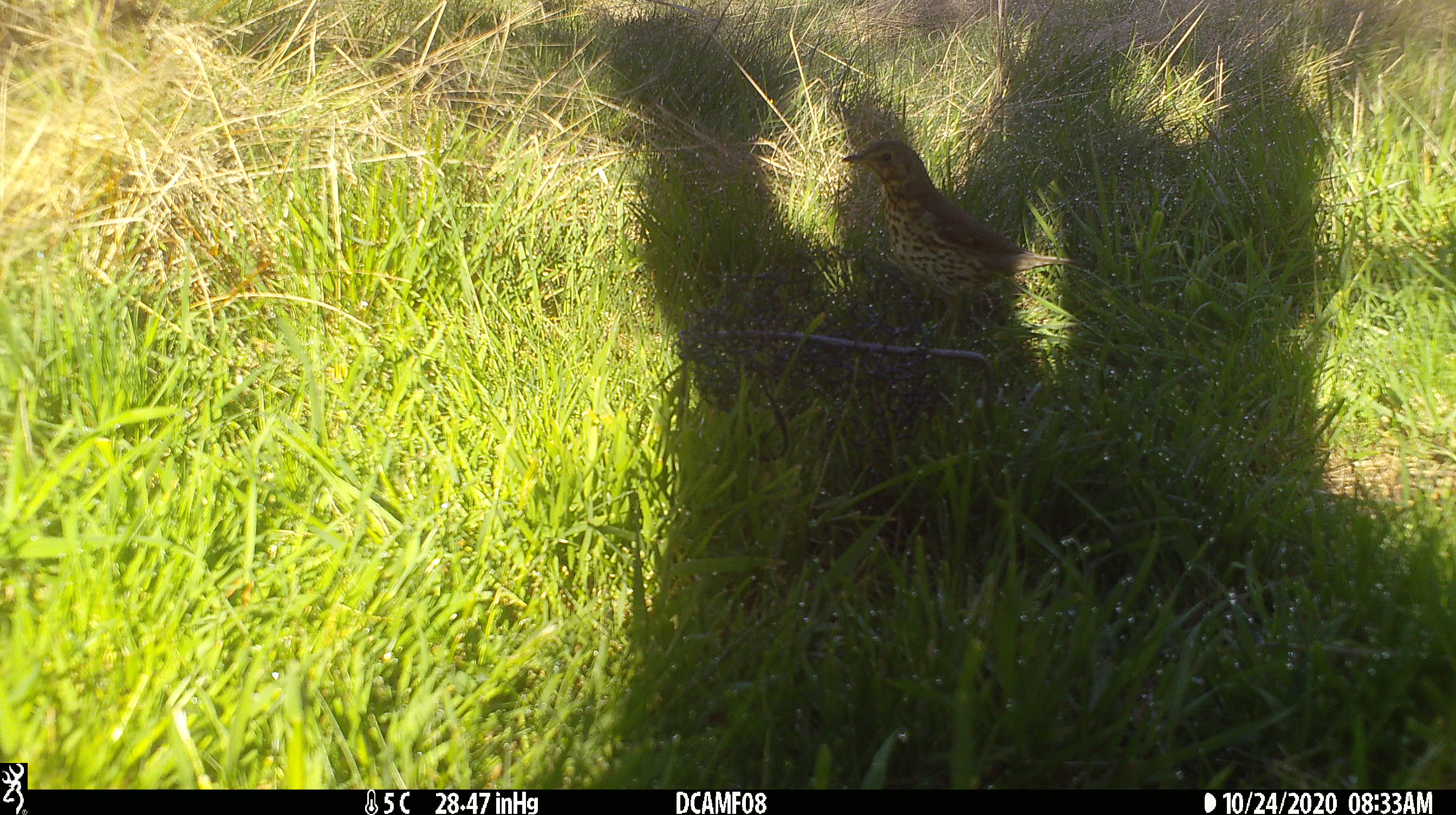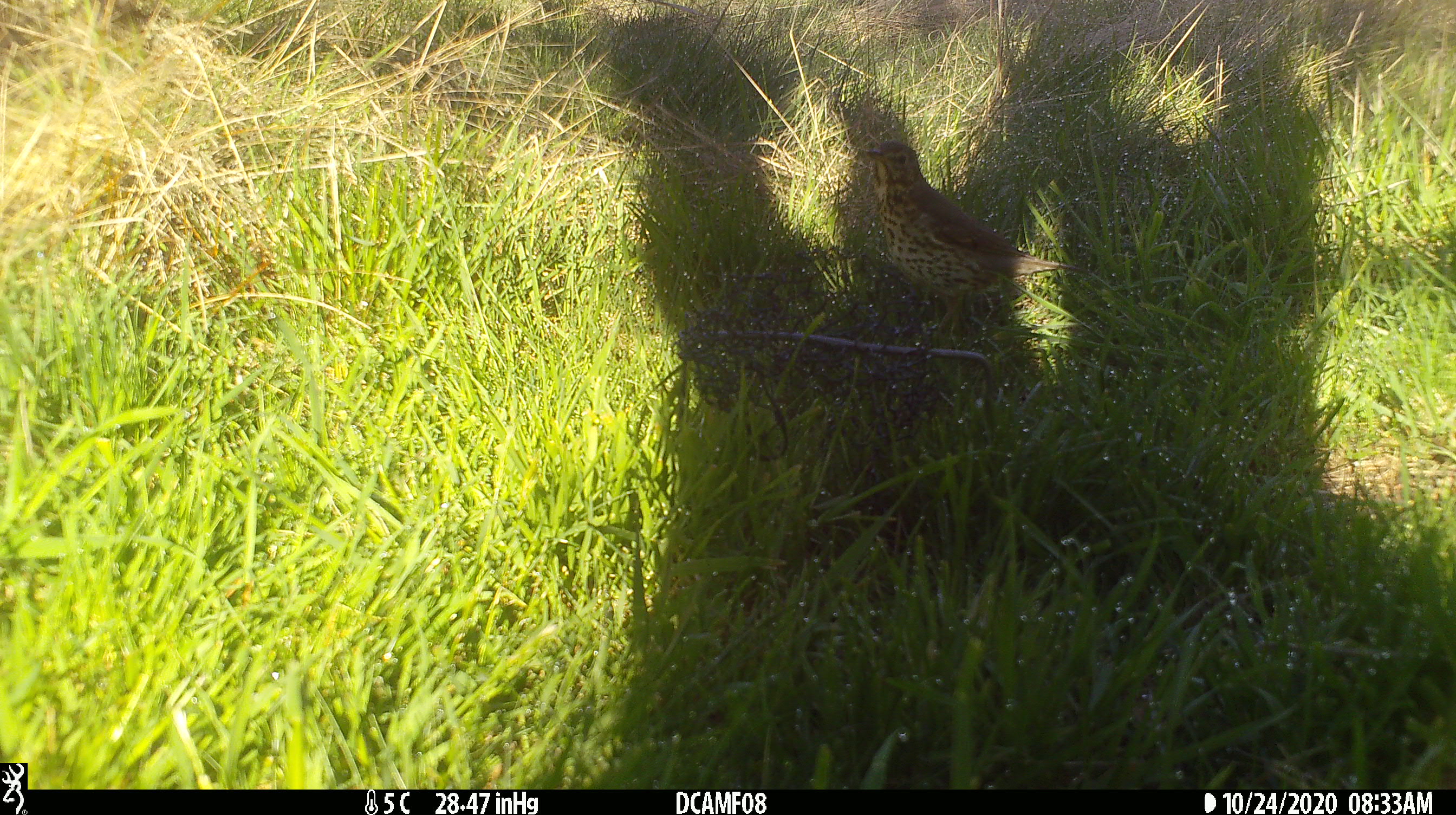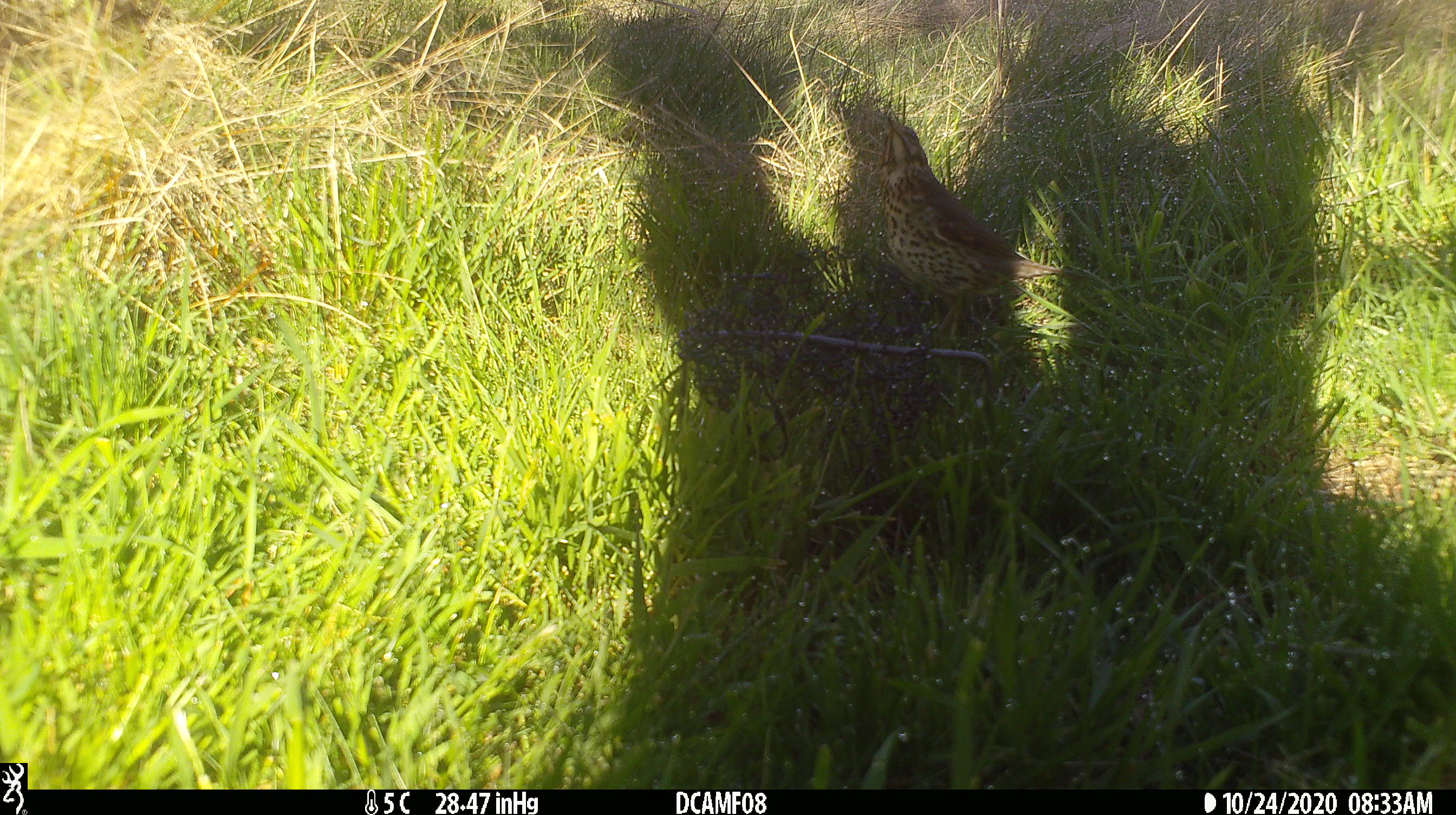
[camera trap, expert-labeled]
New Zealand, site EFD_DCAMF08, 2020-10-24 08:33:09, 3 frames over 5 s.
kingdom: Animalia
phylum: Chordata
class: Aves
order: Passeriformes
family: Turdidae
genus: Turdus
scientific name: Turdus philomelos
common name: song thrush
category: thrush